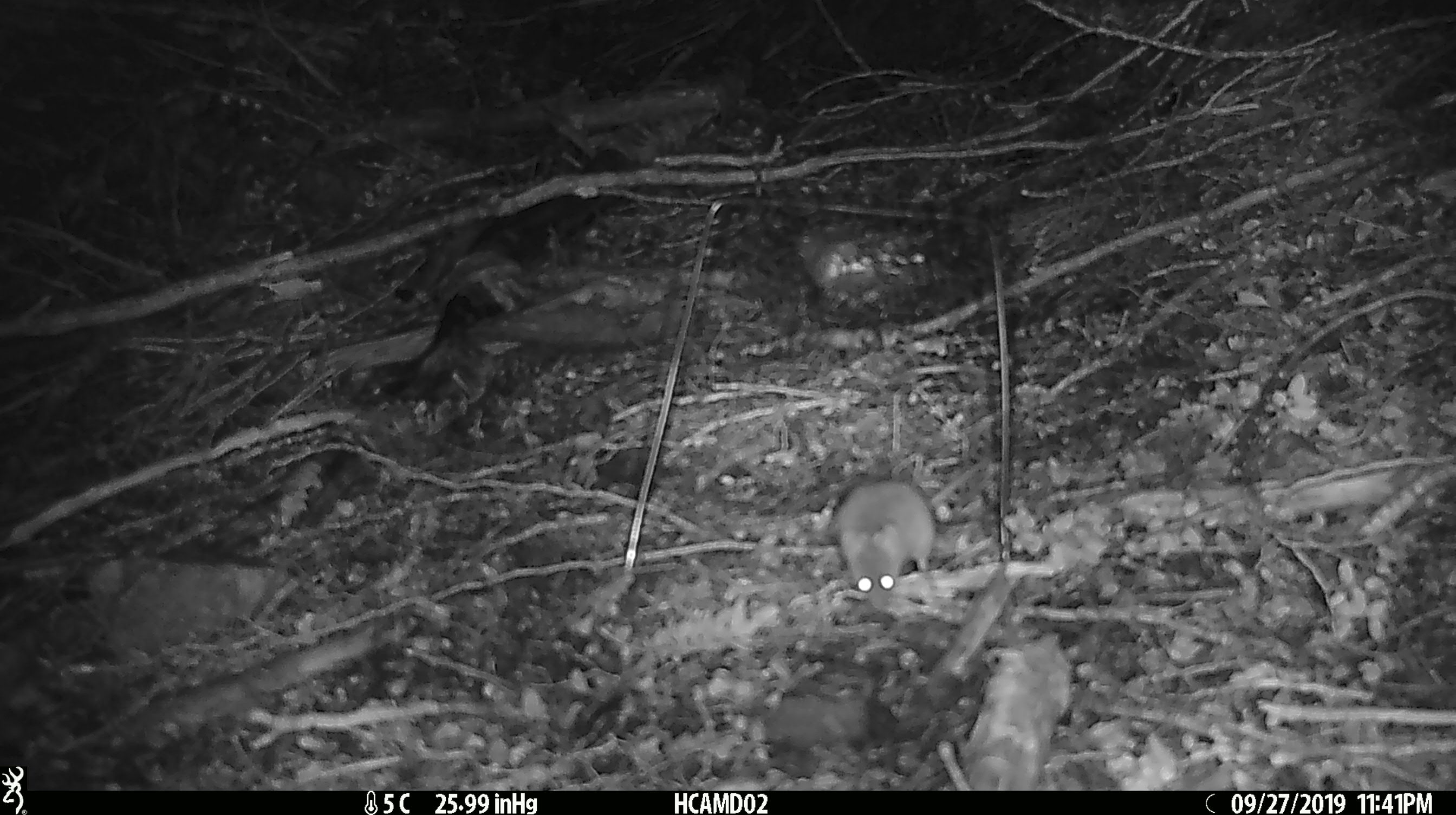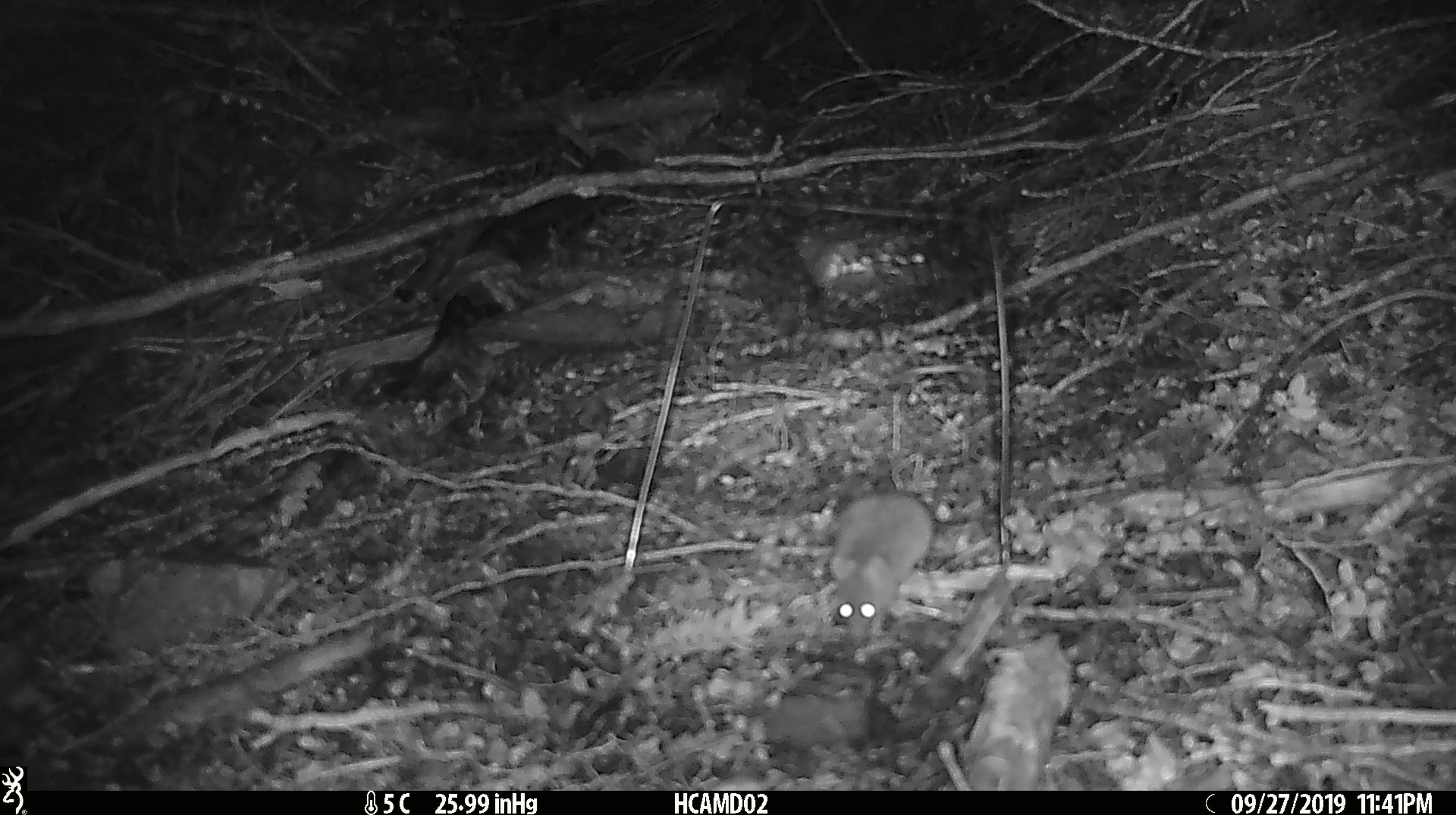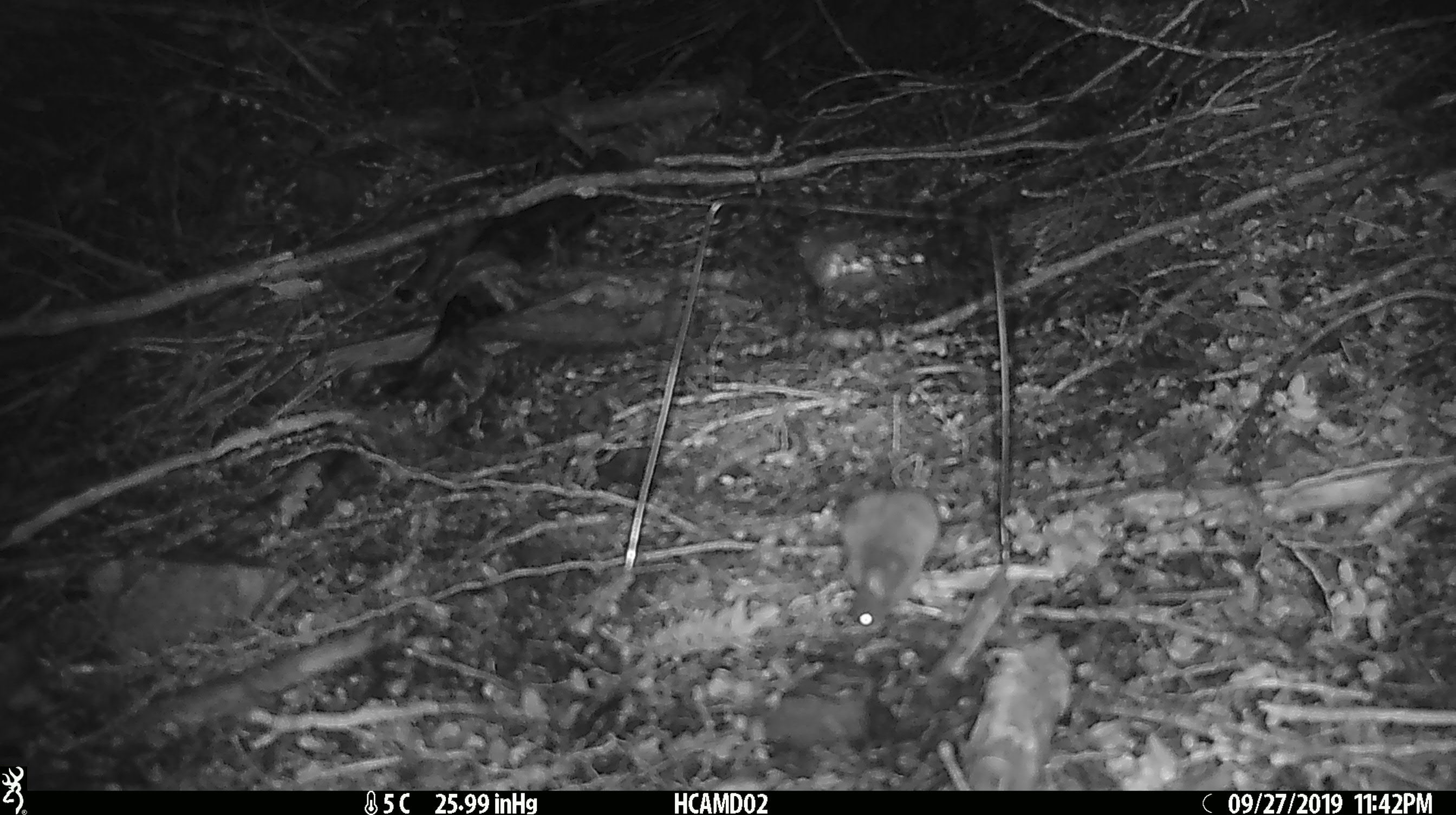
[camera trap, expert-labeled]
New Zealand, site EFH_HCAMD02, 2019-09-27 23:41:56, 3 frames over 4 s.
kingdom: Animalia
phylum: Chordata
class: Mammalia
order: Rodentia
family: Muridae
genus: Mus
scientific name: Mus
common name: mouse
Mouse (Mus).